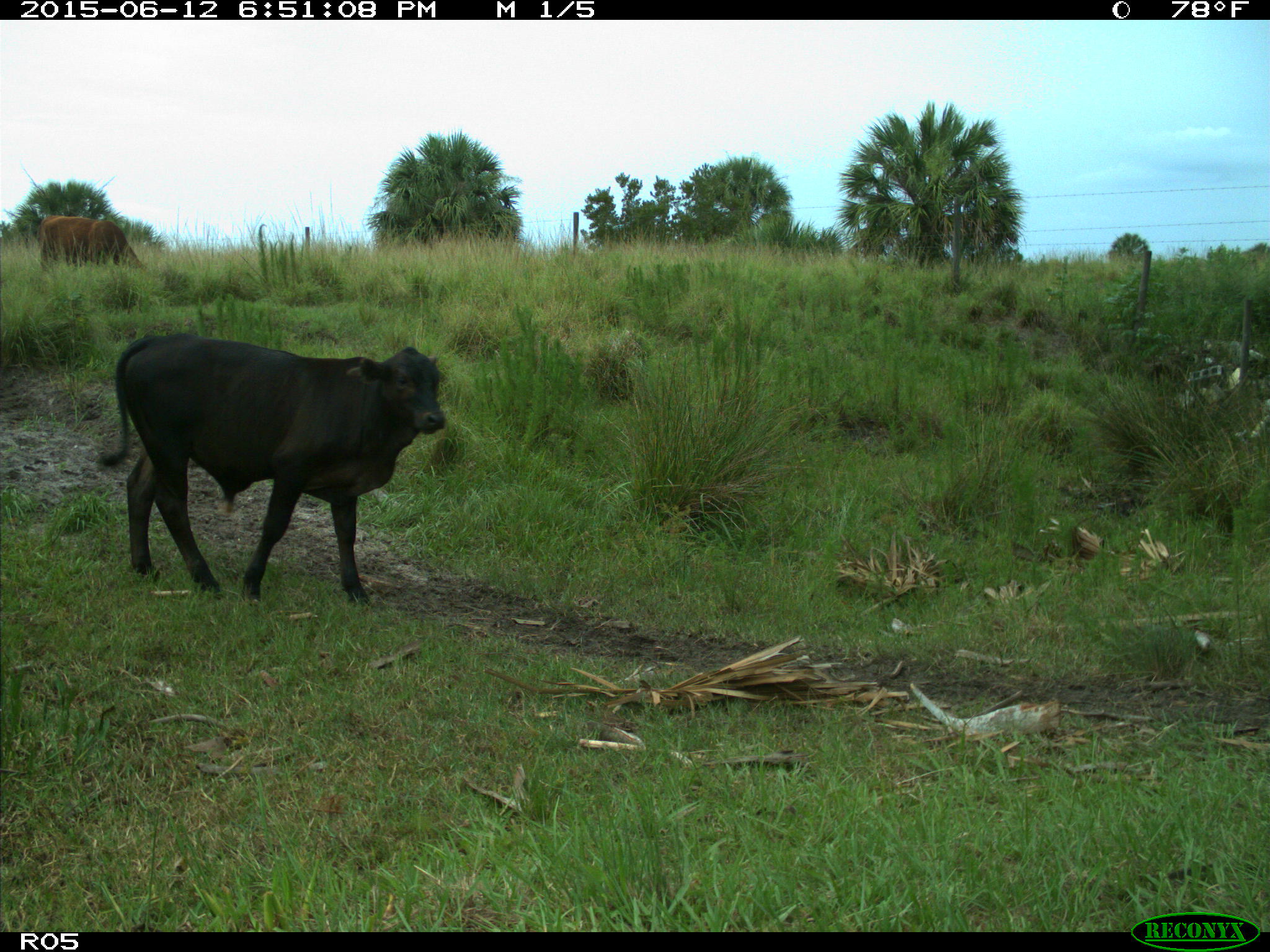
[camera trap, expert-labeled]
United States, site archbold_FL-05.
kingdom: Animalia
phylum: Chordata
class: Mammalia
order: Artiodactyla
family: Bovidae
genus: Bos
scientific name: Bos taurus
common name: domestic cow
Bos taurus (domestic cow).